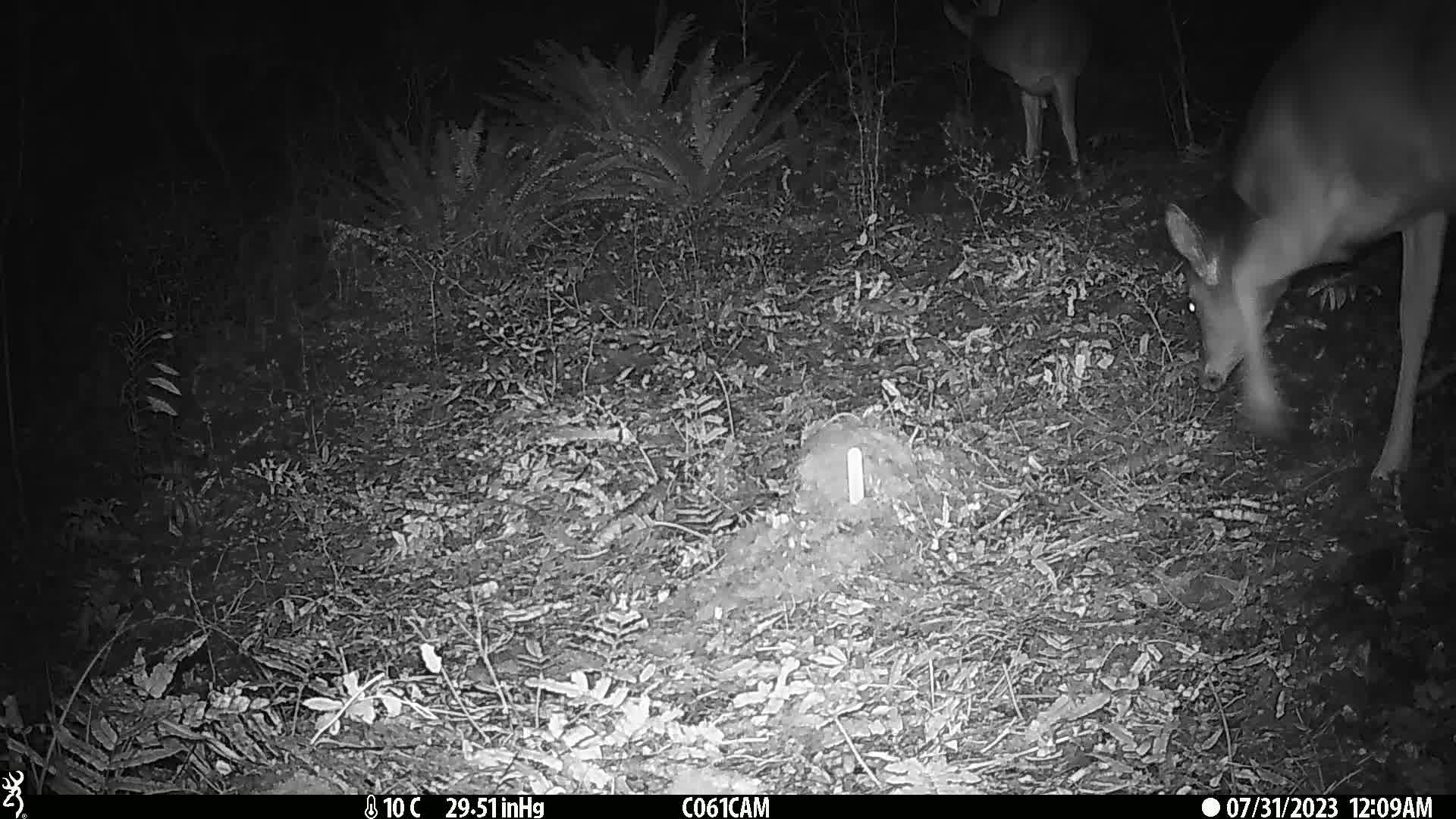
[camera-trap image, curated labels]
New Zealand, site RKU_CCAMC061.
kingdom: Animalia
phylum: Chordata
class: Mammalia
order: Artiodactyla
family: Cervidae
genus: Odocoileus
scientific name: Odocoileus virginianus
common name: white-tailed deer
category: white tailed deer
White tailed deer (white-tailed deer) (Odocoileus virginianus).